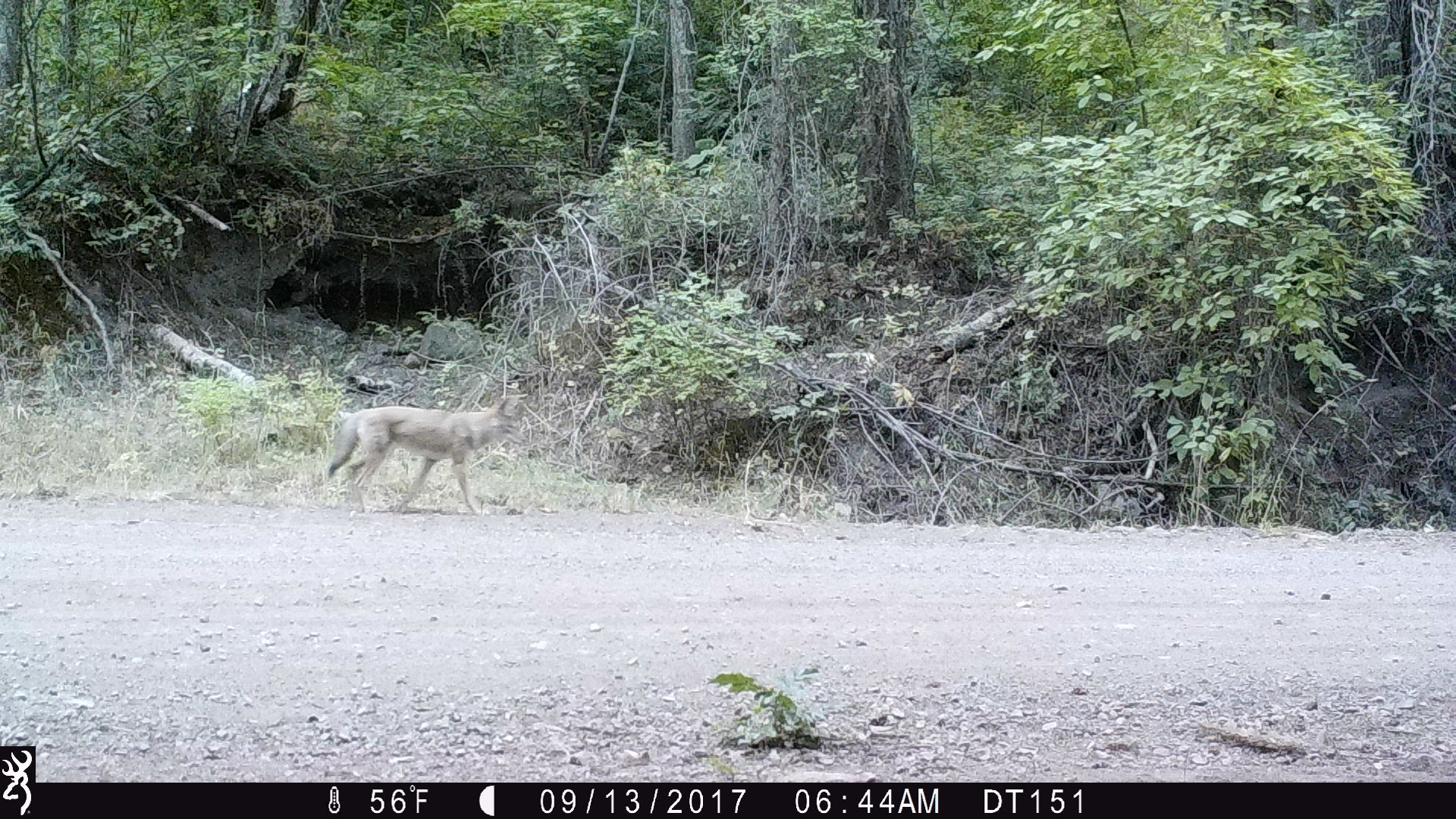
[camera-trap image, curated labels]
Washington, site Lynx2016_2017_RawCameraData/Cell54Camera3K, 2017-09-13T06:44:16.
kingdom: Animalia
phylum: Chordata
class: Mammalia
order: Carnivora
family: Canidae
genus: Canis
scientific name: Canis latrans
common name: coyote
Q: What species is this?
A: Canis latrans (coyote).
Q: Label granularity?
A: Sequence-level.